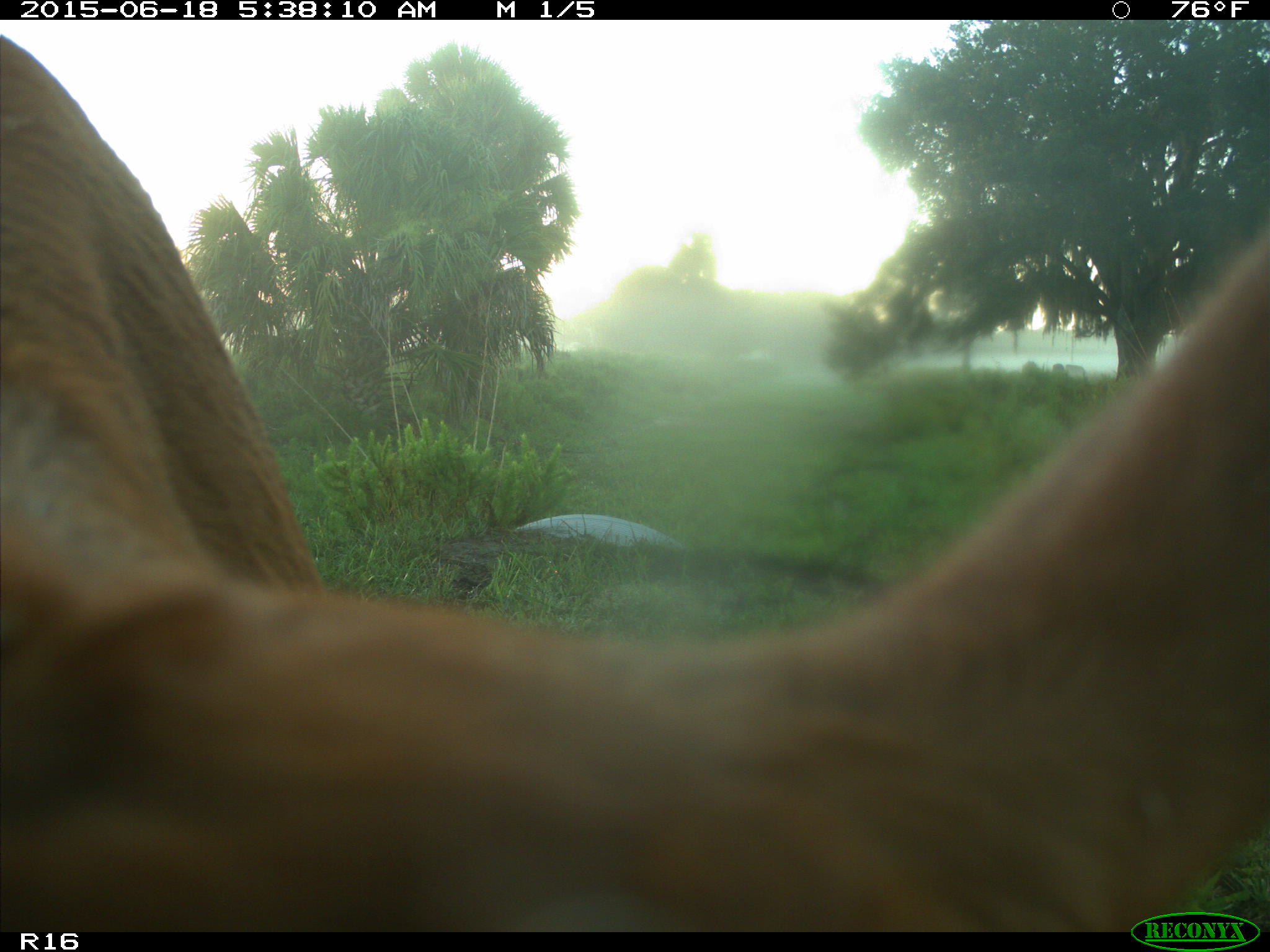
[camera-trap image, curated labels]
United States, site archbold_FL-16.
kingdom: Animalia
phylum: Chordata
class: Mammalia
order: Artiodactyla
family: Bovidae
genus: Bos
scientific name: Bos taurus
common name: domestic cow